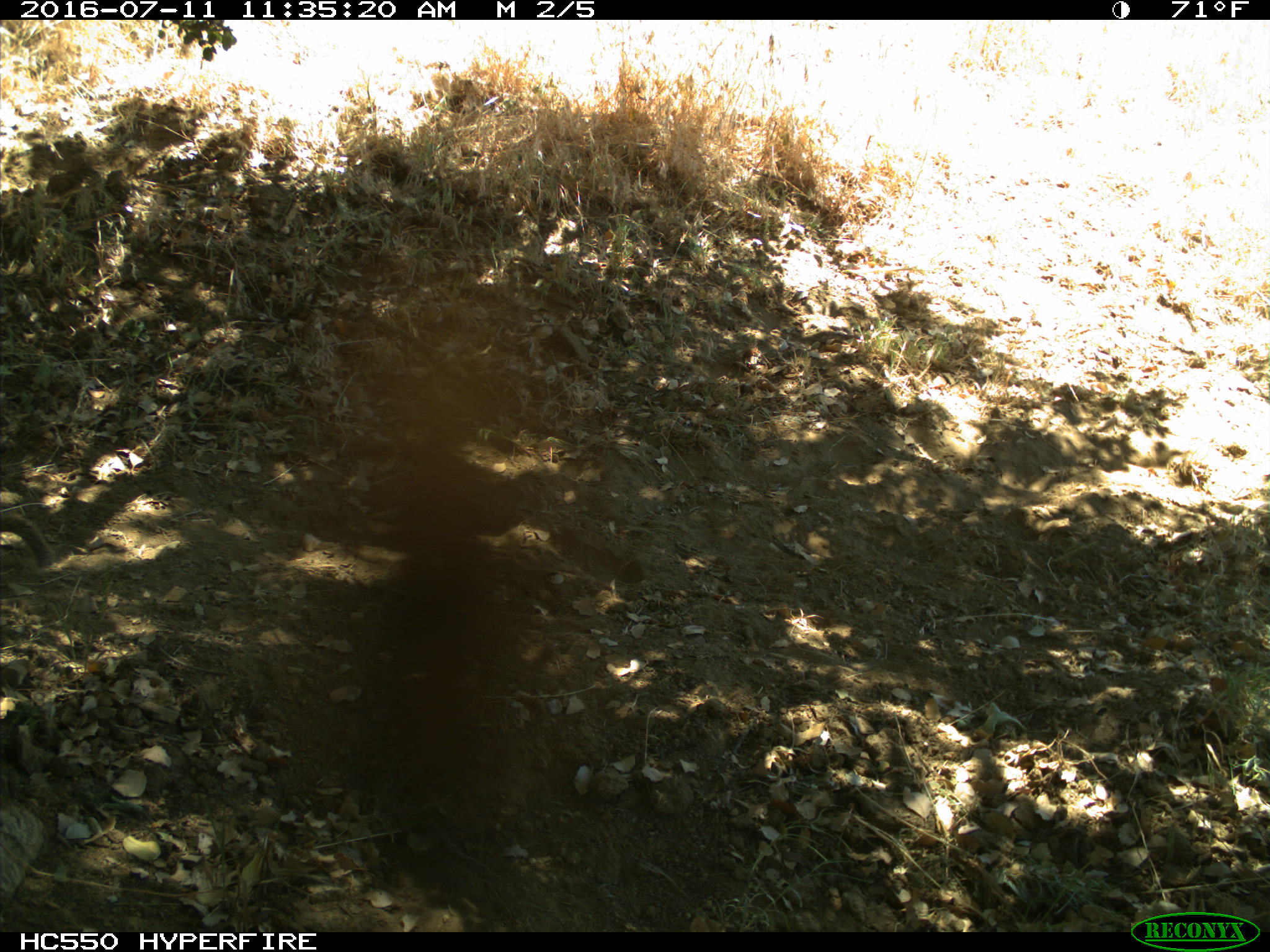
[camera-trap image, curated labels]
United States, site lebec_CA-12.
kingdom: Animalia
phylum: Chordata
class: Mammalia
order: Rodentia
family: Sciuridae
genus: Otospermophilus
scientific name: Otospermophilus beecheyi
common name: california ground squirrel